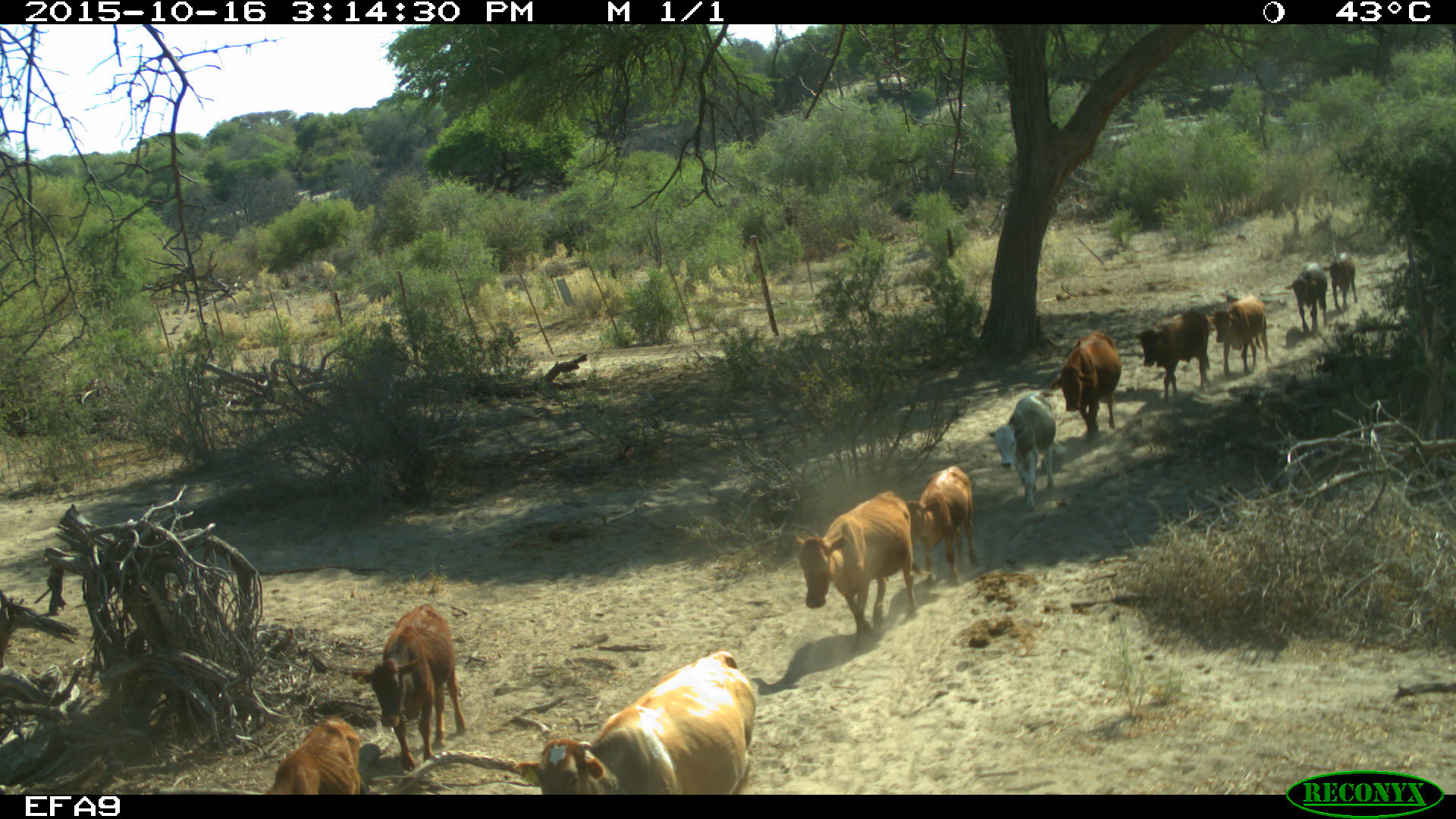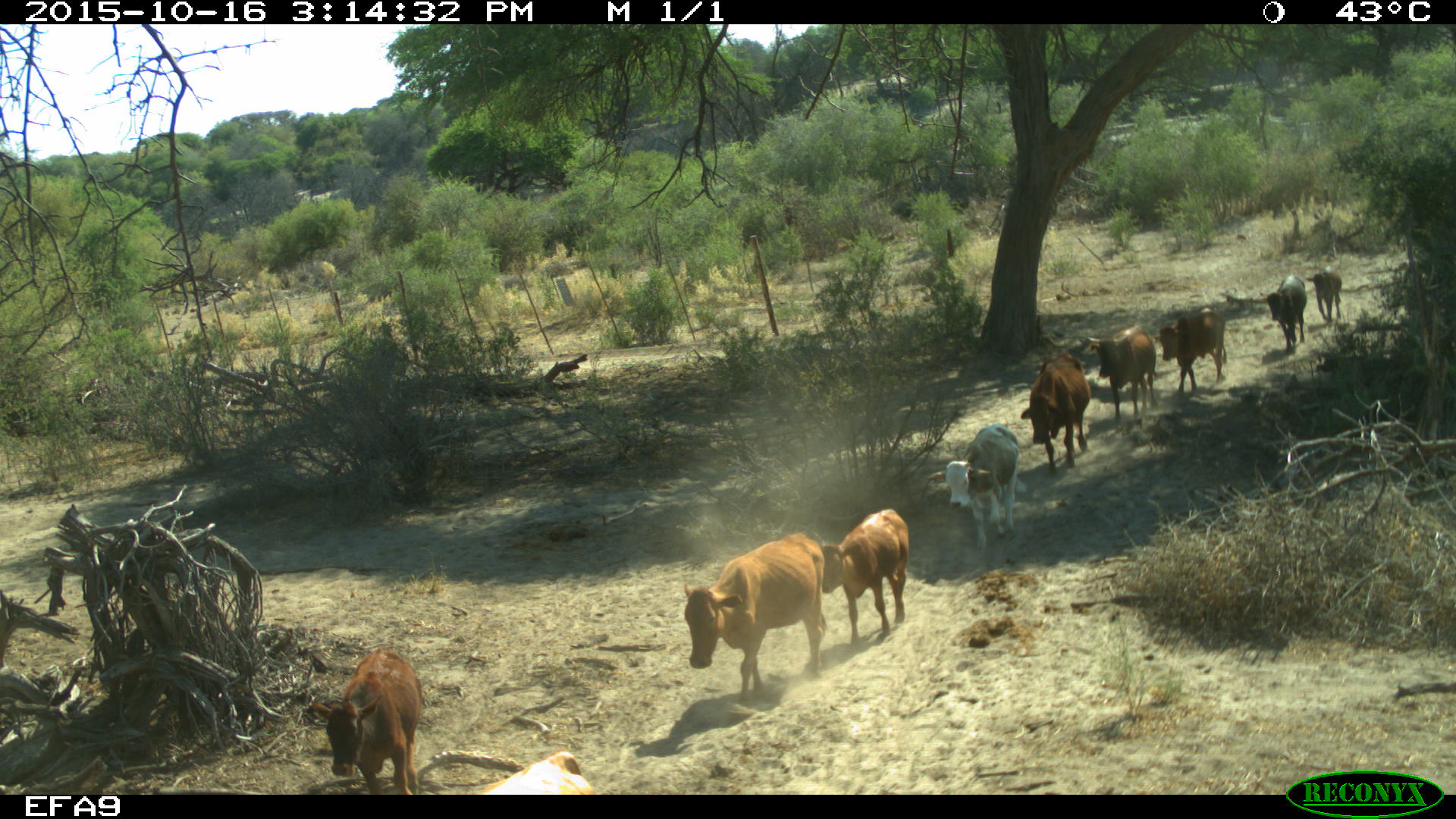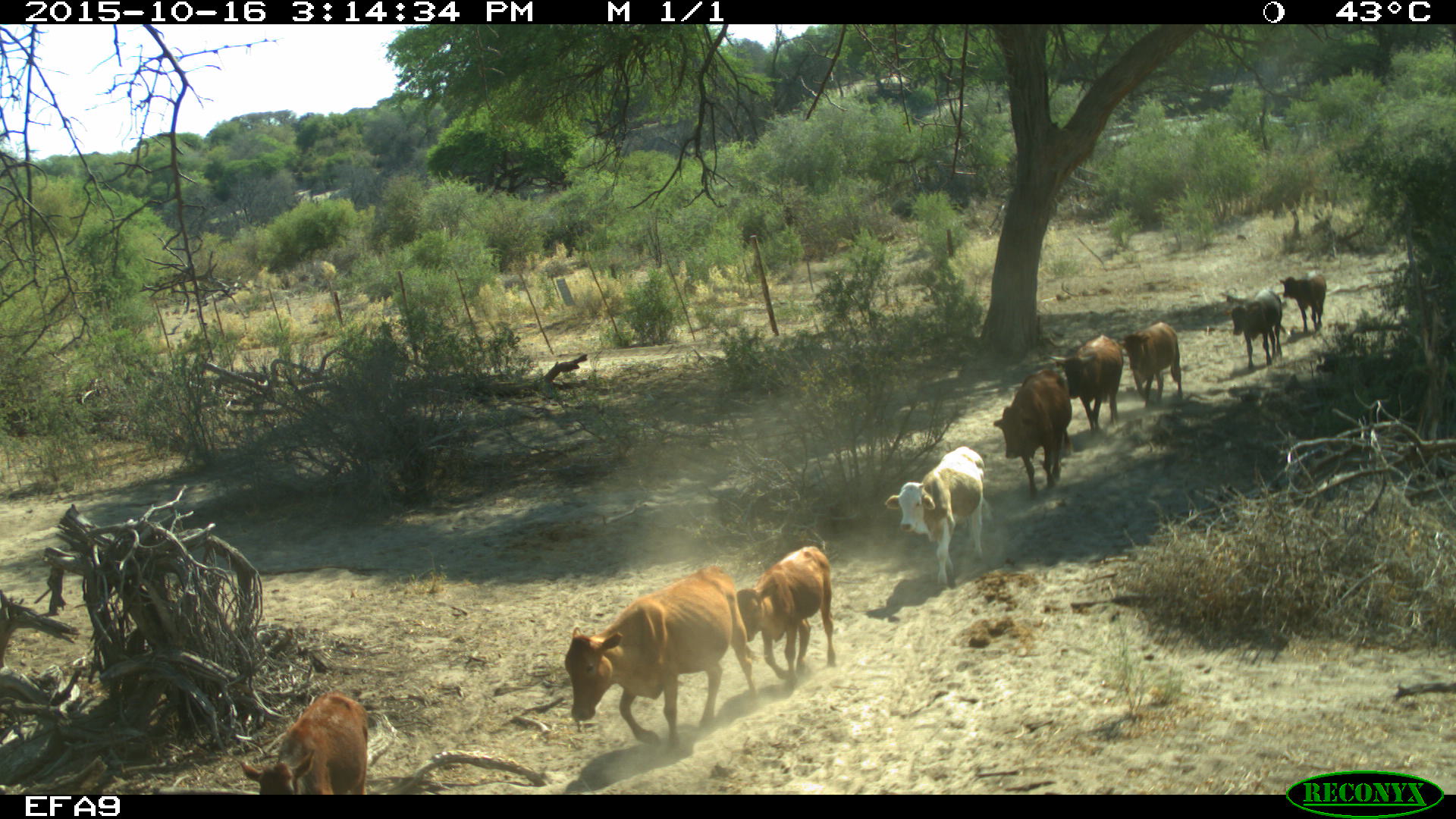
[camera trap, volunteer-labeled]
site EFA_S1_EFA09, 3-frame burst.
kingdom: Animalia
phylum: Chordata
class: Mammalia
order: Artiodactyla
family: Bovidae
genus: Bos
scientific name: Bos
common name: cattle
Cattle (Bos), count 11-50. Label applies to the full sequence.